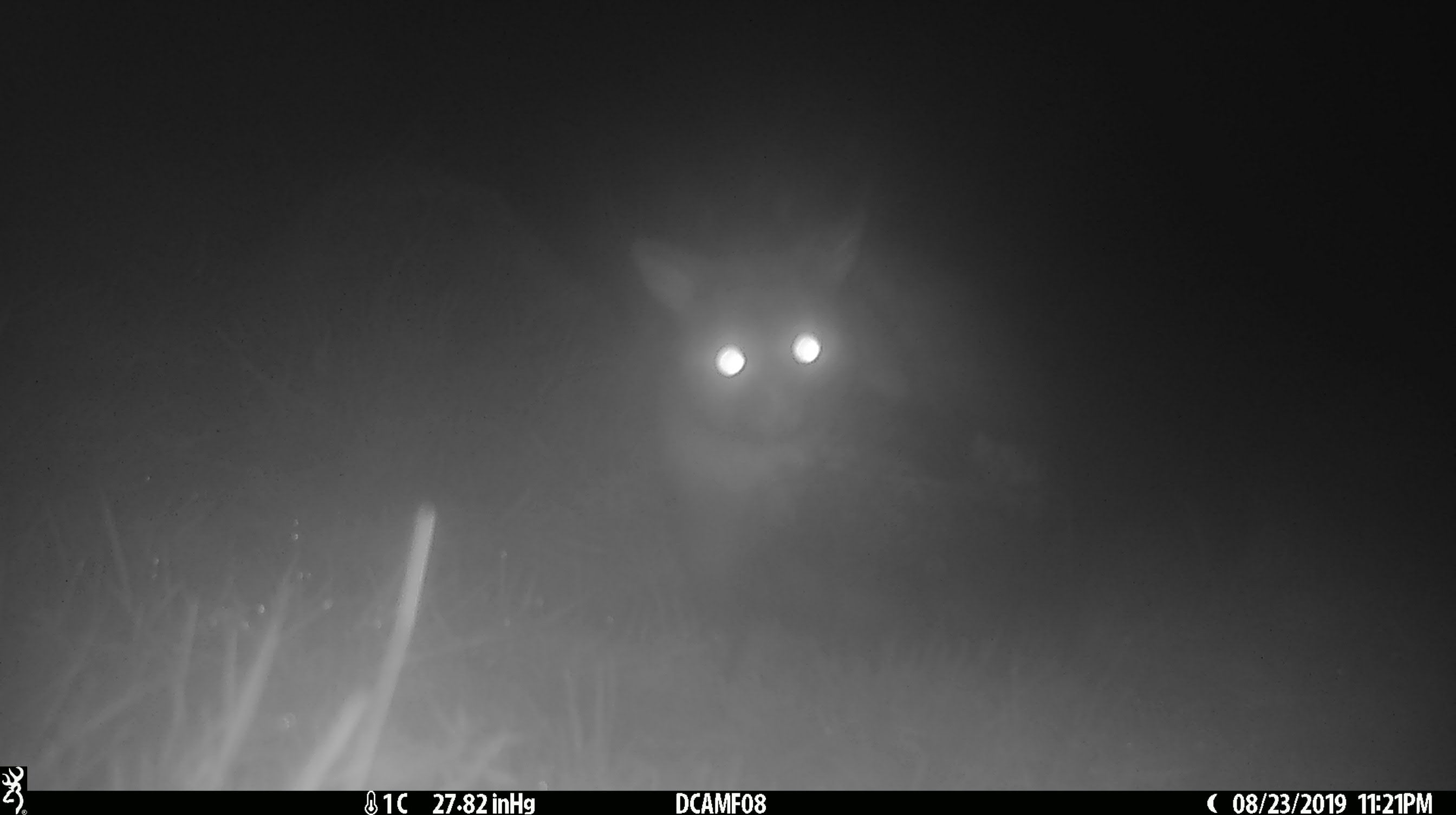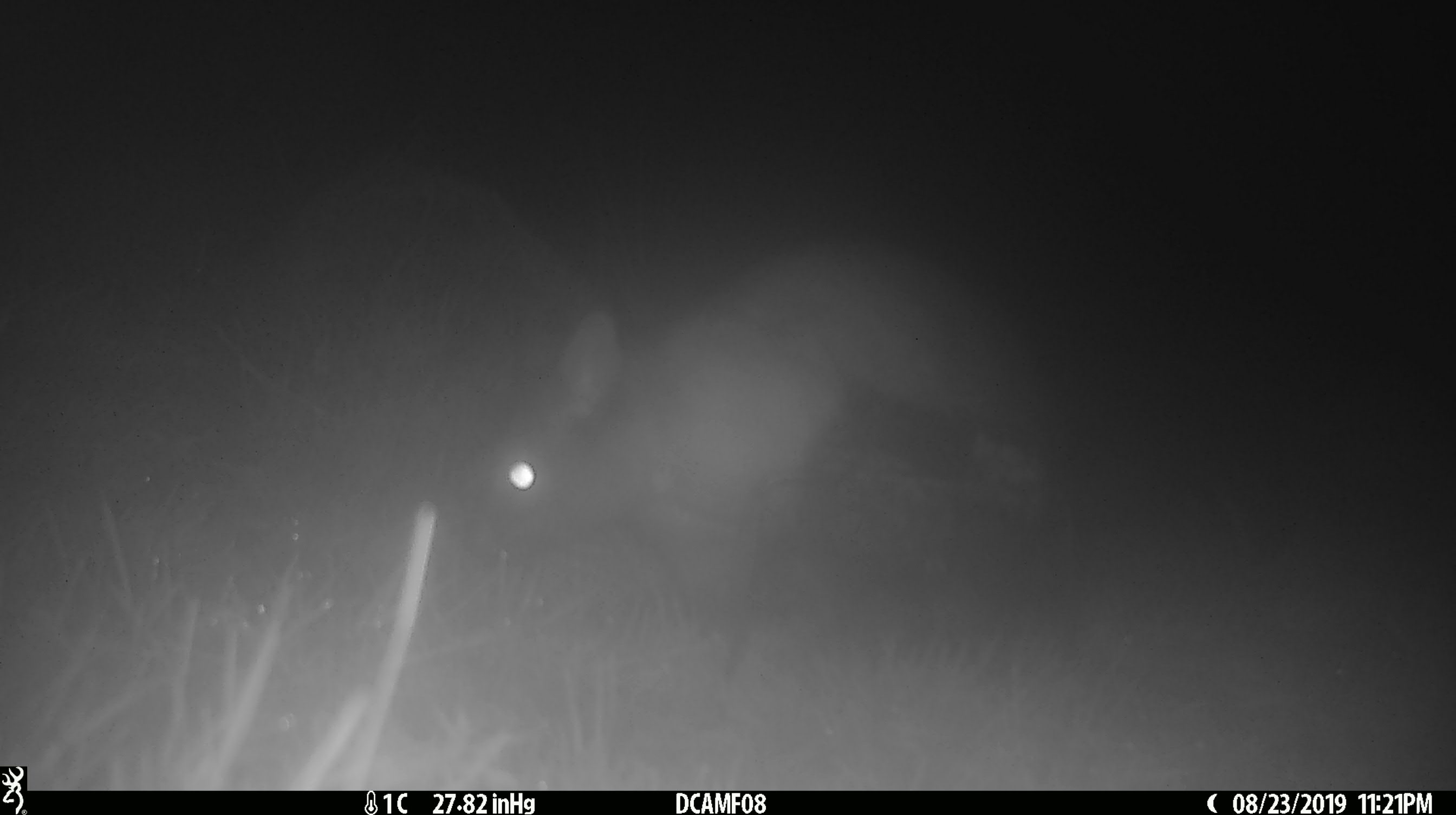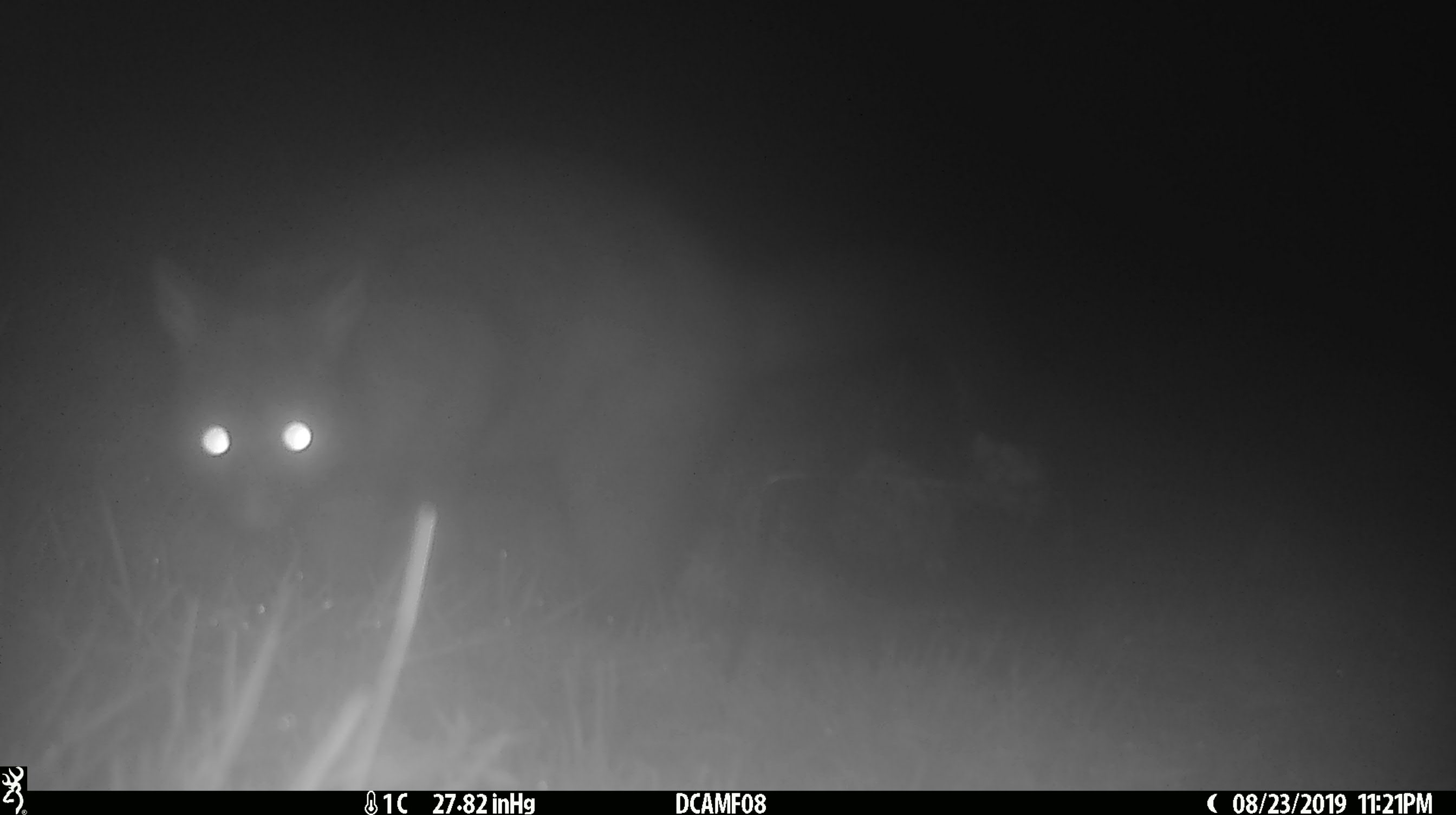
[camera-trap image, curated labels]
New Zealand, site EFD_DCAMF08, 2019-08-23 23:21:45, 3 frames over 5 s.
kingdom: Animalia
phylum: Chordata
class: Mammalia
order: Diprotodontia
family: Phalangeridae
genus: Trichosurus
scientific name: Trichosurus vulpecula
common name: common brushtail possum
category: possum